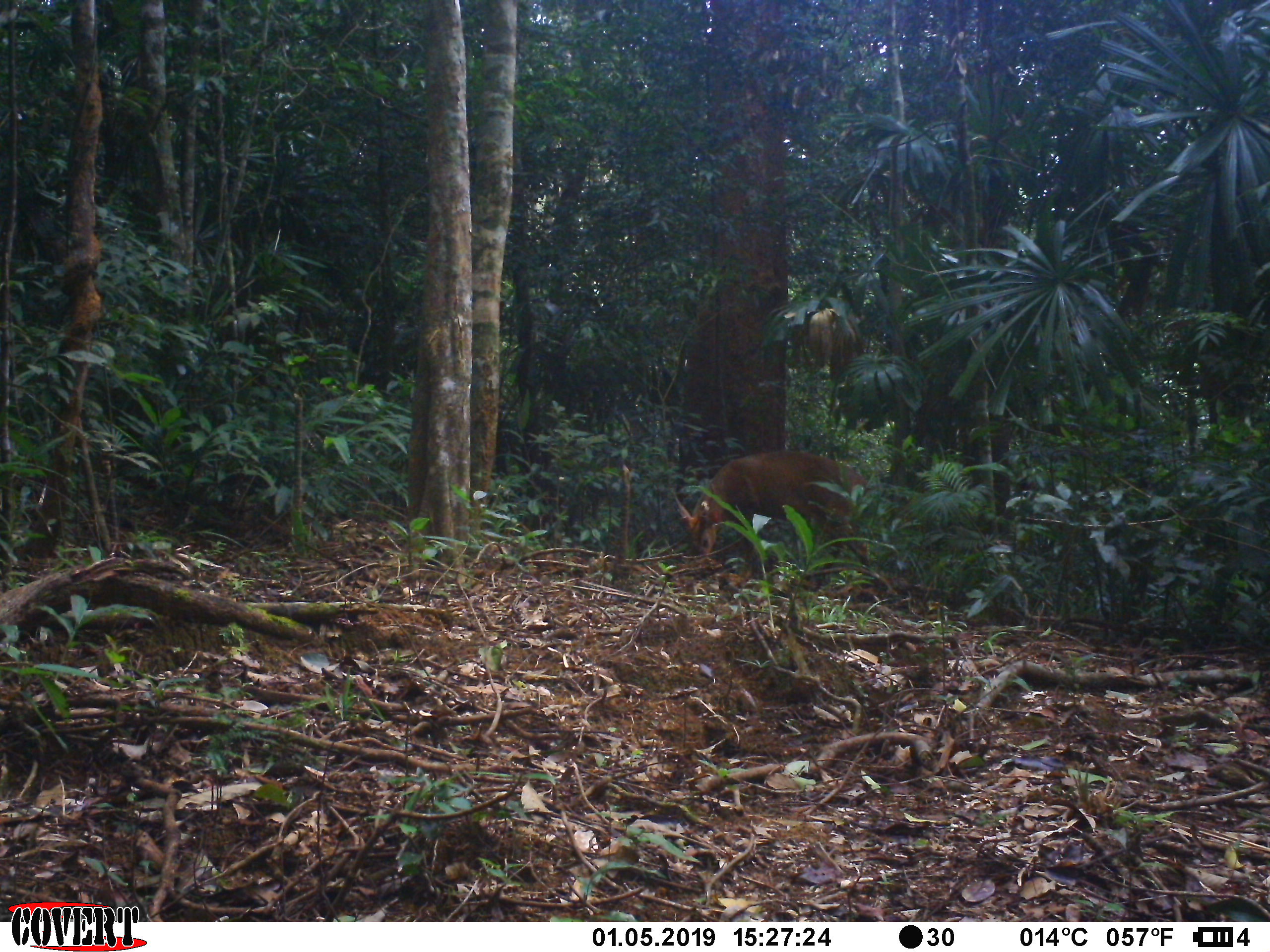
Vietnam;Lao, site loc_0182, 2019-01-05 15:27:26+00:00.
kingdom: Animalia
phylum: Chordata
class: Mammalia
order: Artiodactyla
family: Cervidae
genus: Muntiacus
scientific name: Muntiacus vuquangensis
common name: large-antlered muntjac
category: large antlered muntjac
Large antlered muntjac (large-antlered muntjac) (Muntiacus vuquangensis). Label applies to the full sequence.